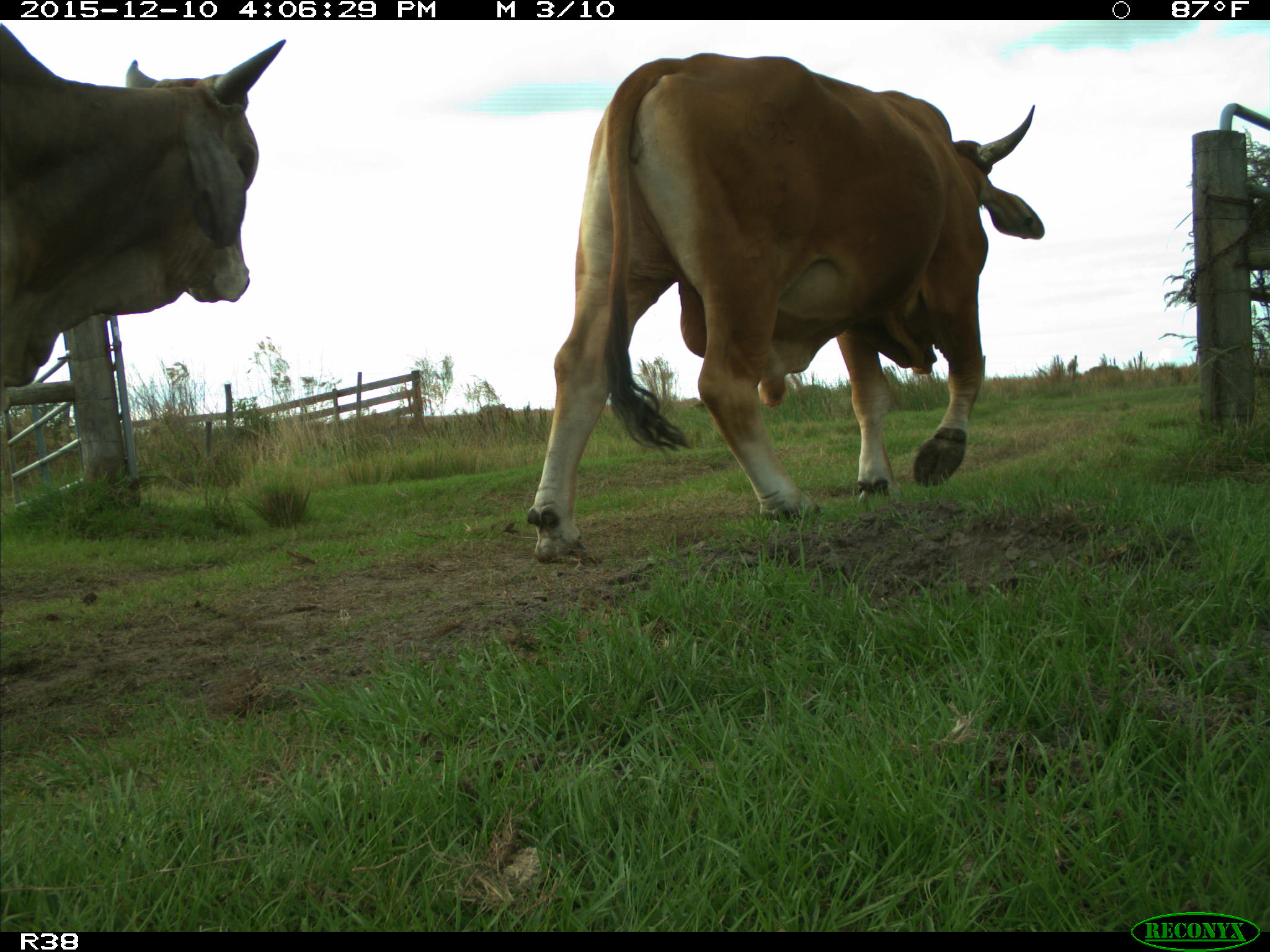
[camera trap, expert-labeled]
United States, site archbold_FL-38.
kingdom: Animalia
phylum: Chordata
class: Mammalia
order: Artiodactyla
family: Bovidae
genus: Bos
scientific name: Bos taurus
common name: domestic cow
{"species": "Bos taurus (domestic cow)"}